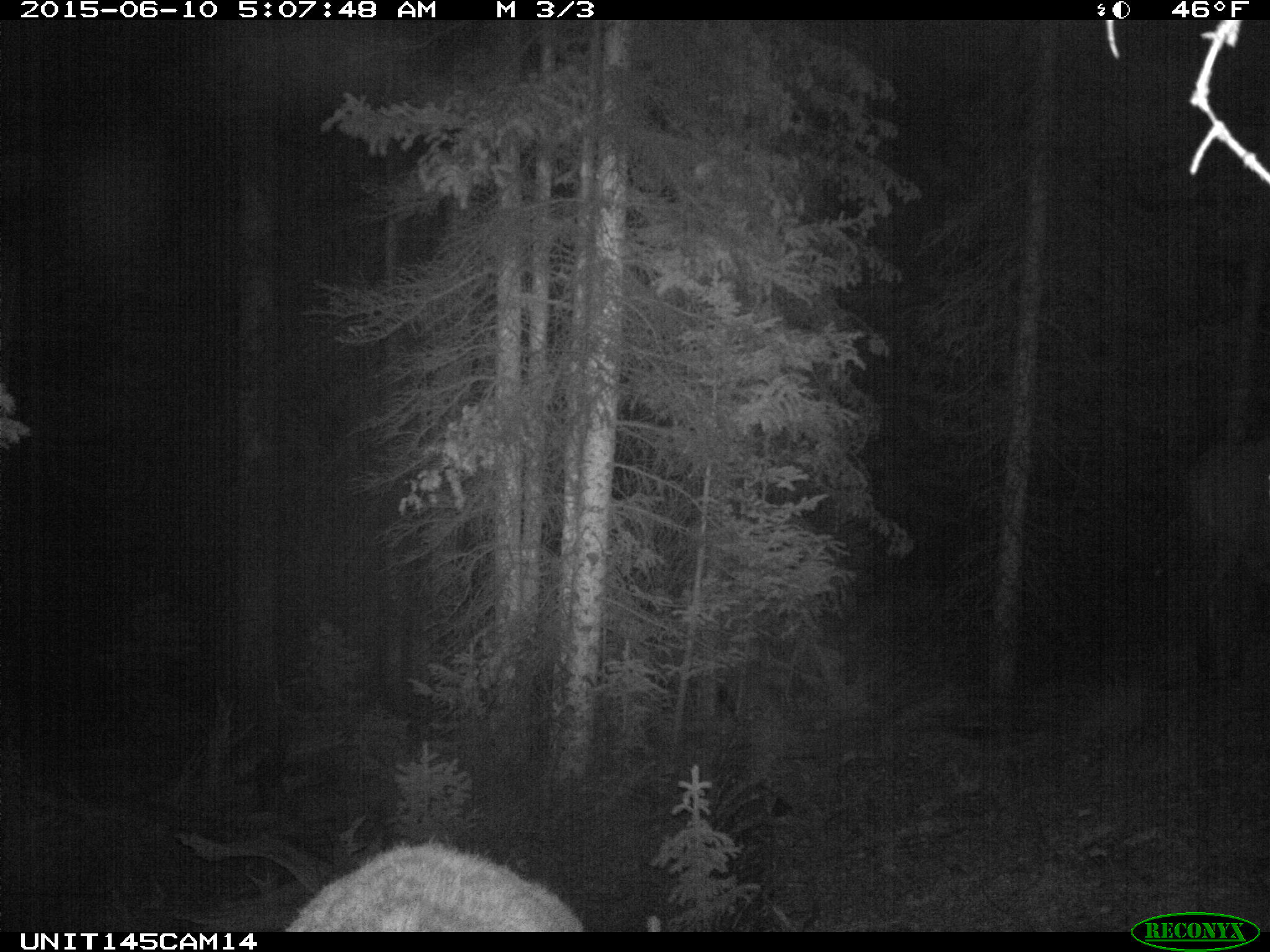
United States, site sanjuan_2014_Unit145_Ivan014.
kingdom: Animalia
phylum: Chordata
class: Mammalia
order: Artiodactyla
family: Cervidae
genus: Cervus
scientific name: Cervus elaphus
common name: red deer